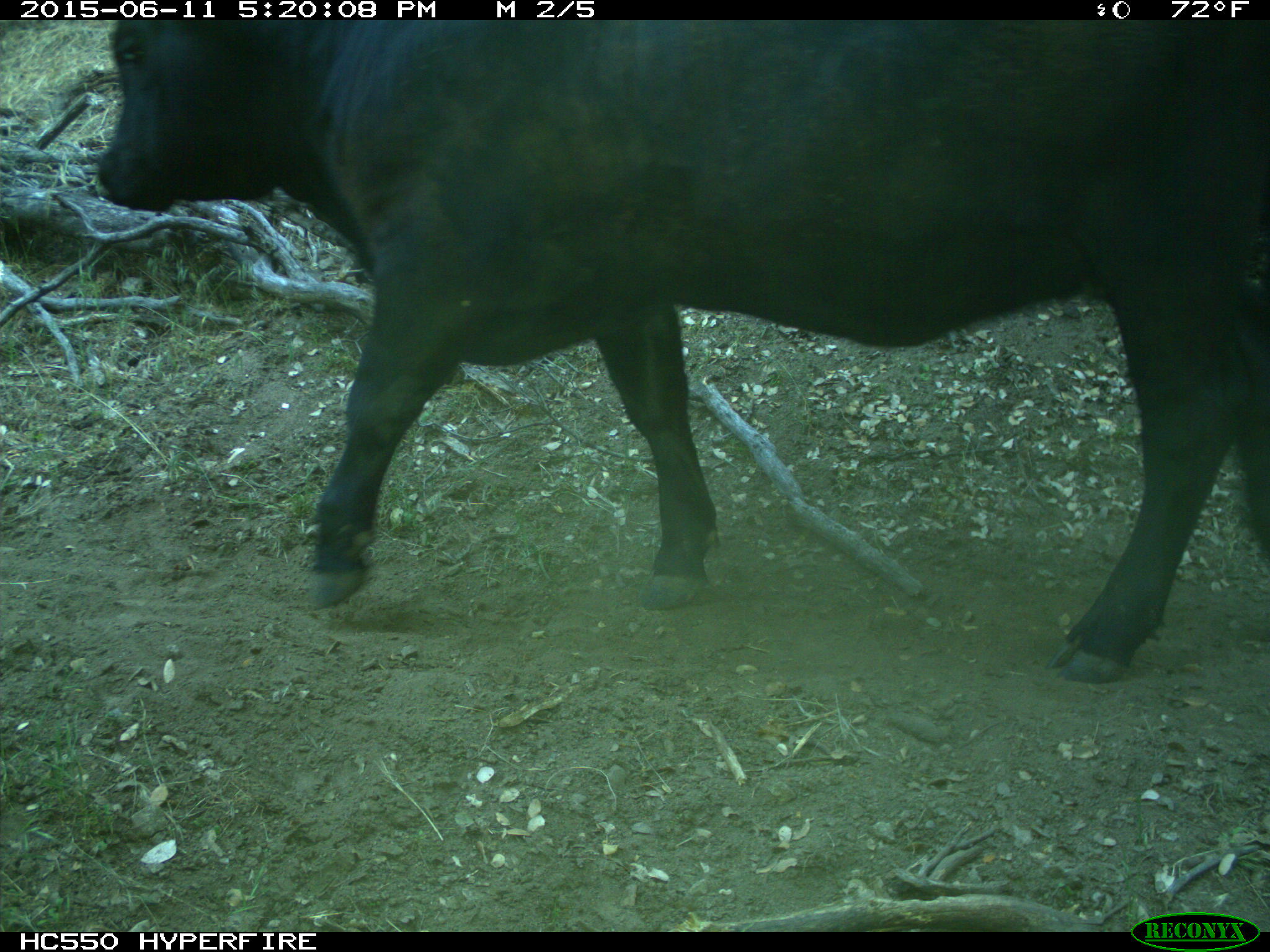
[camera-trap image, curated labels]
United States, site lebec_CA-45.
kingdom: Animalia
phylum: Chordata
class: Mammalia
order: Artiodactyla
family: Bovidae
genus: Bos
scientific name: Bos taurus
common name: domestic cow